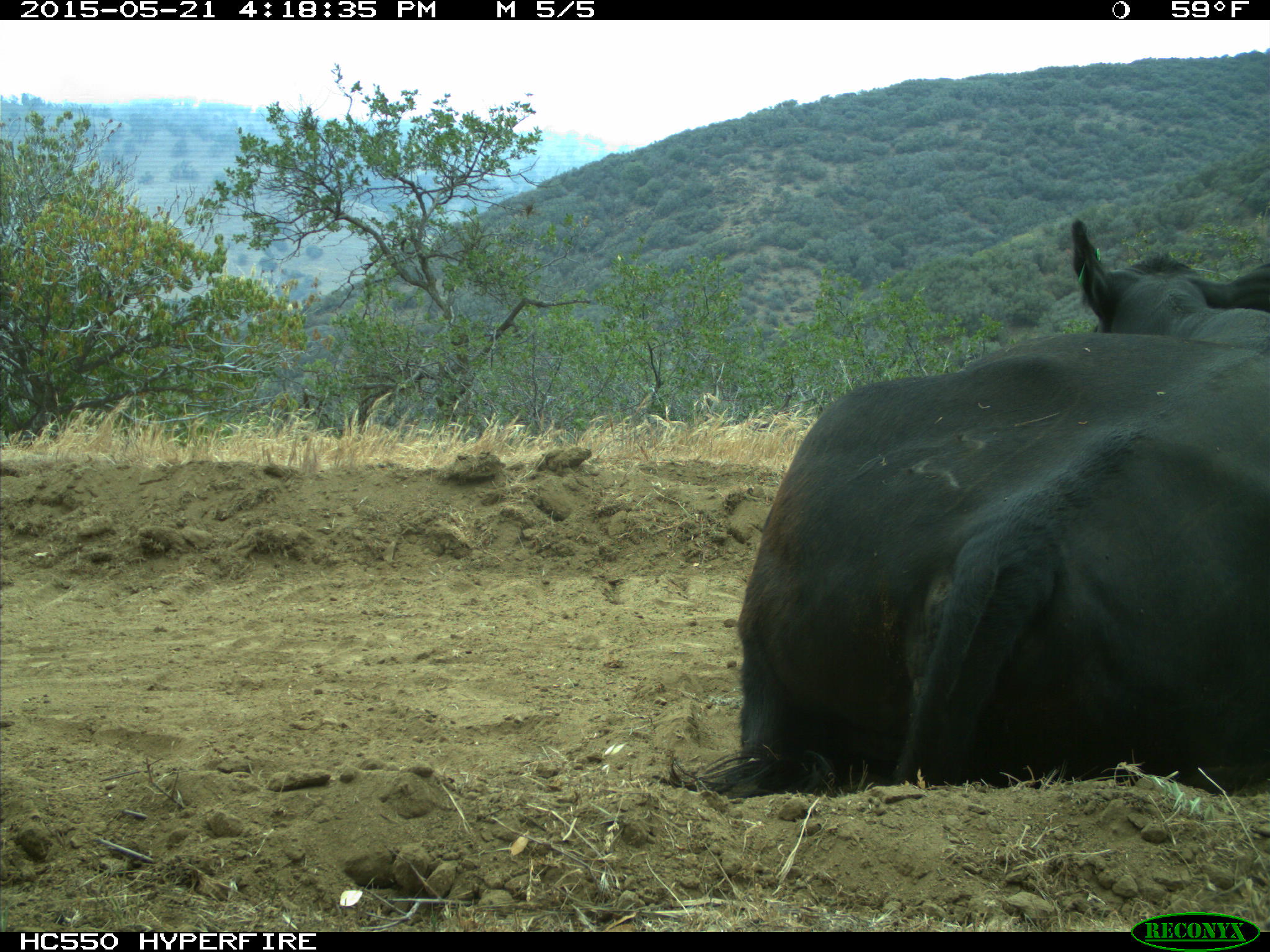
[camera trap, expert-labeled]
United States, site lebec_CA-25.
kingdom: Animalia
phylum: Chordata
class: Mammalia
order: Artiodactyla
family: Bovidae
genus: Bos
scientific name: Bos taurus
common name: domestic cow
Bos taurus (domestic cow).